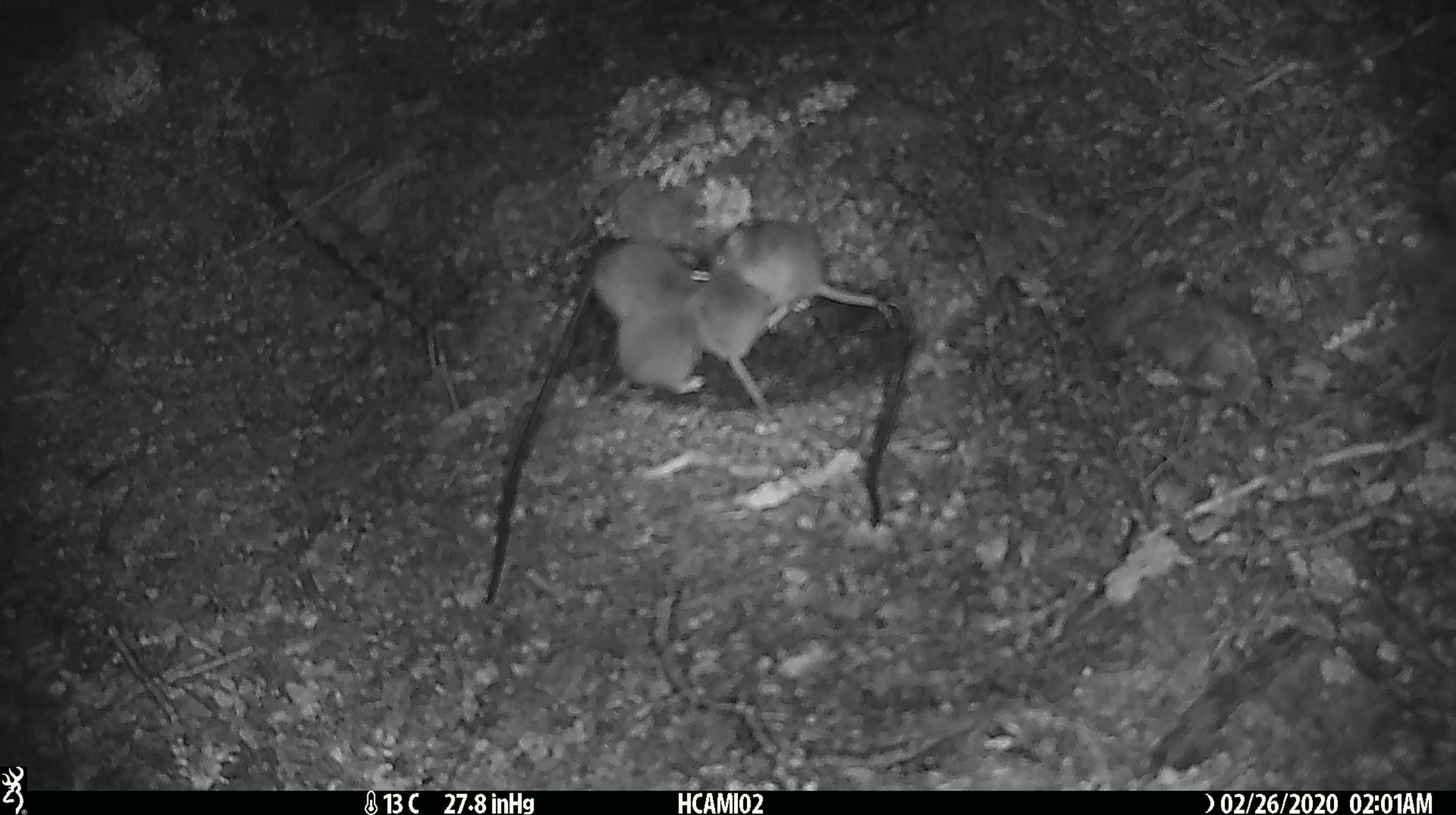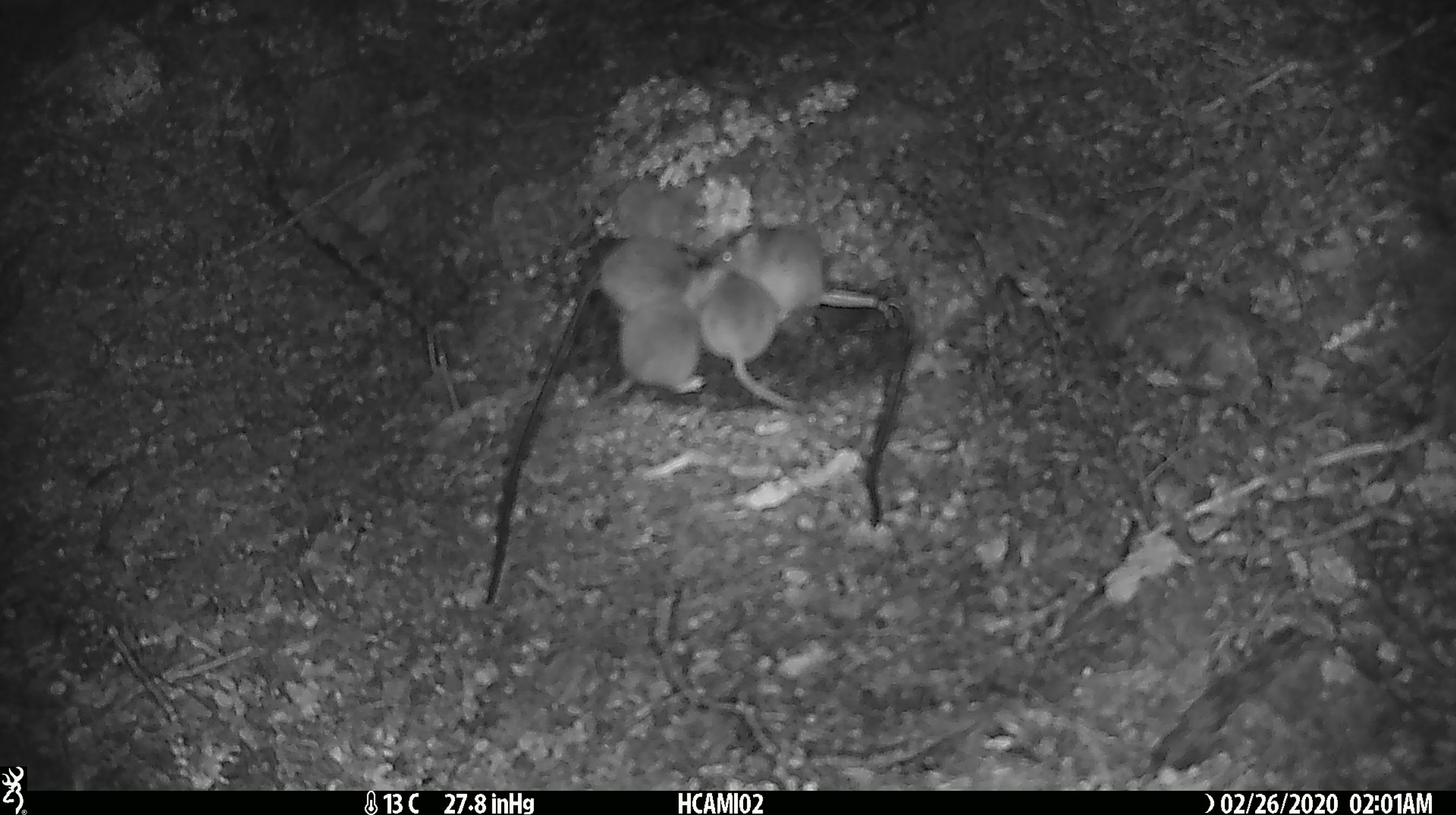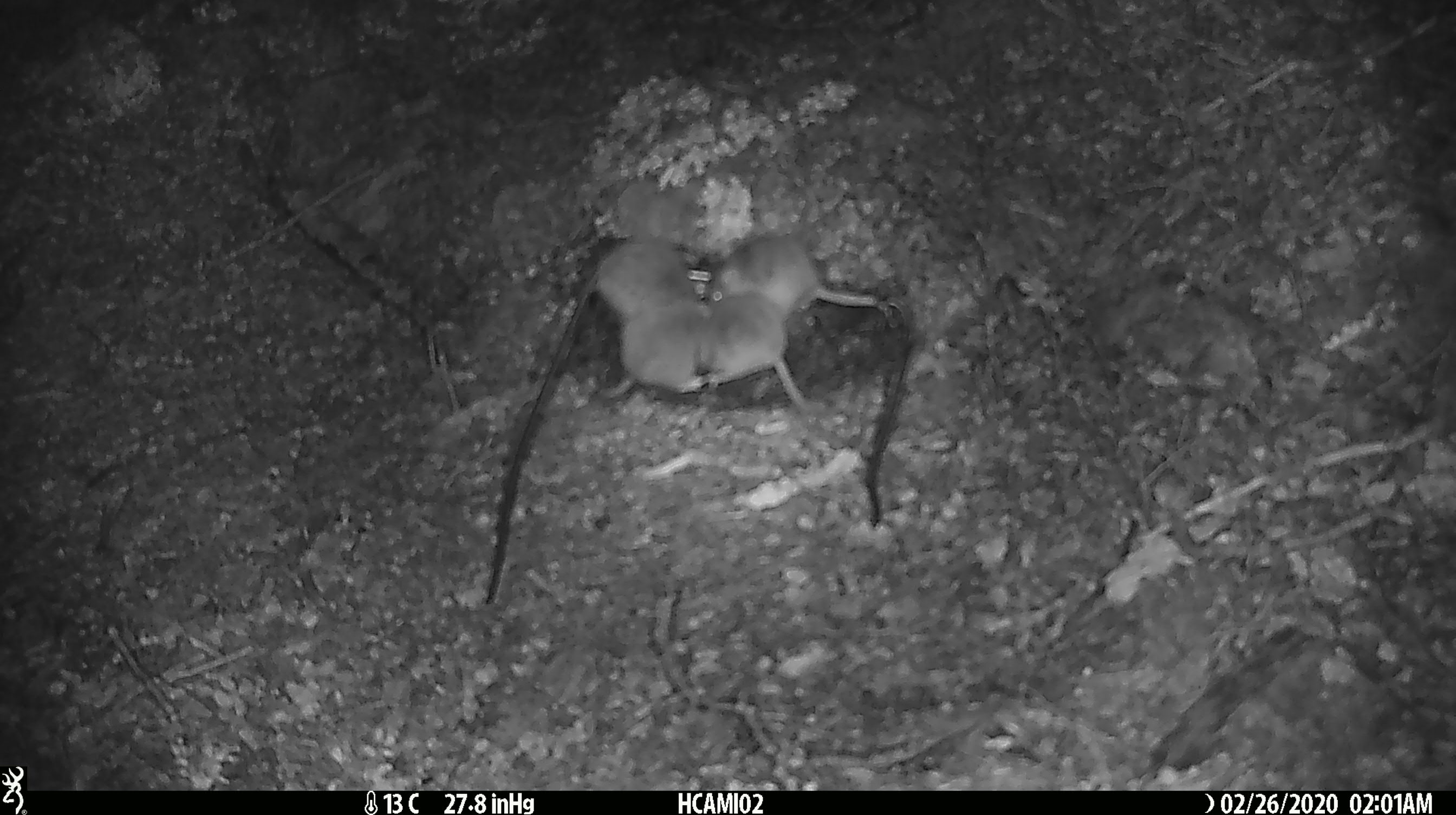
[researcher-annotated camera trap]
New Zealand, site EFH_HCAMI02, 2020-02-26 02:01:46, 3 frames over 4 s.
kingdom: Animalia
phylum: Chordata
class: Mammalia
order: Rodentia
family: Muridae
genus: Mus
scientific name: Mus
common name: mouse